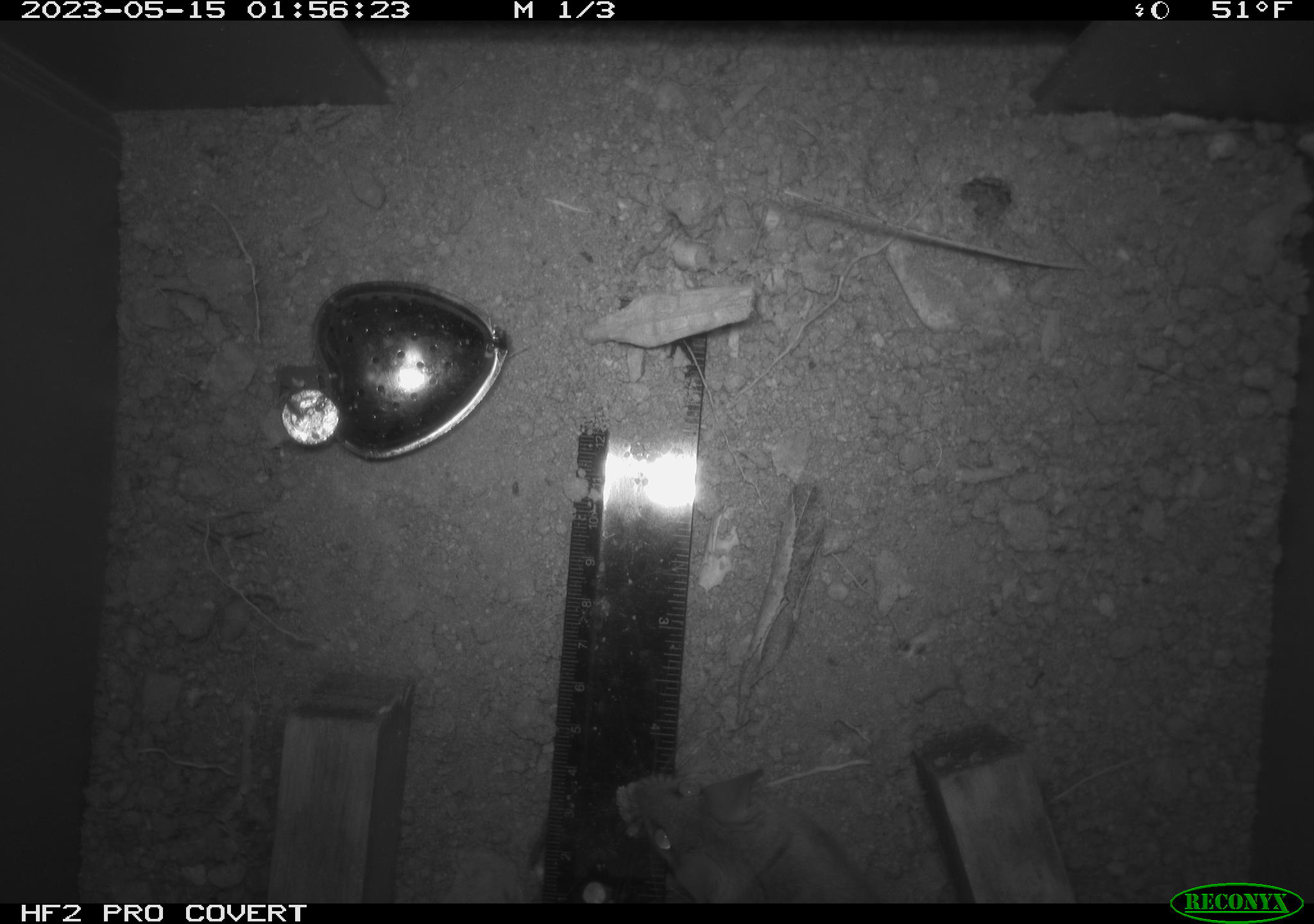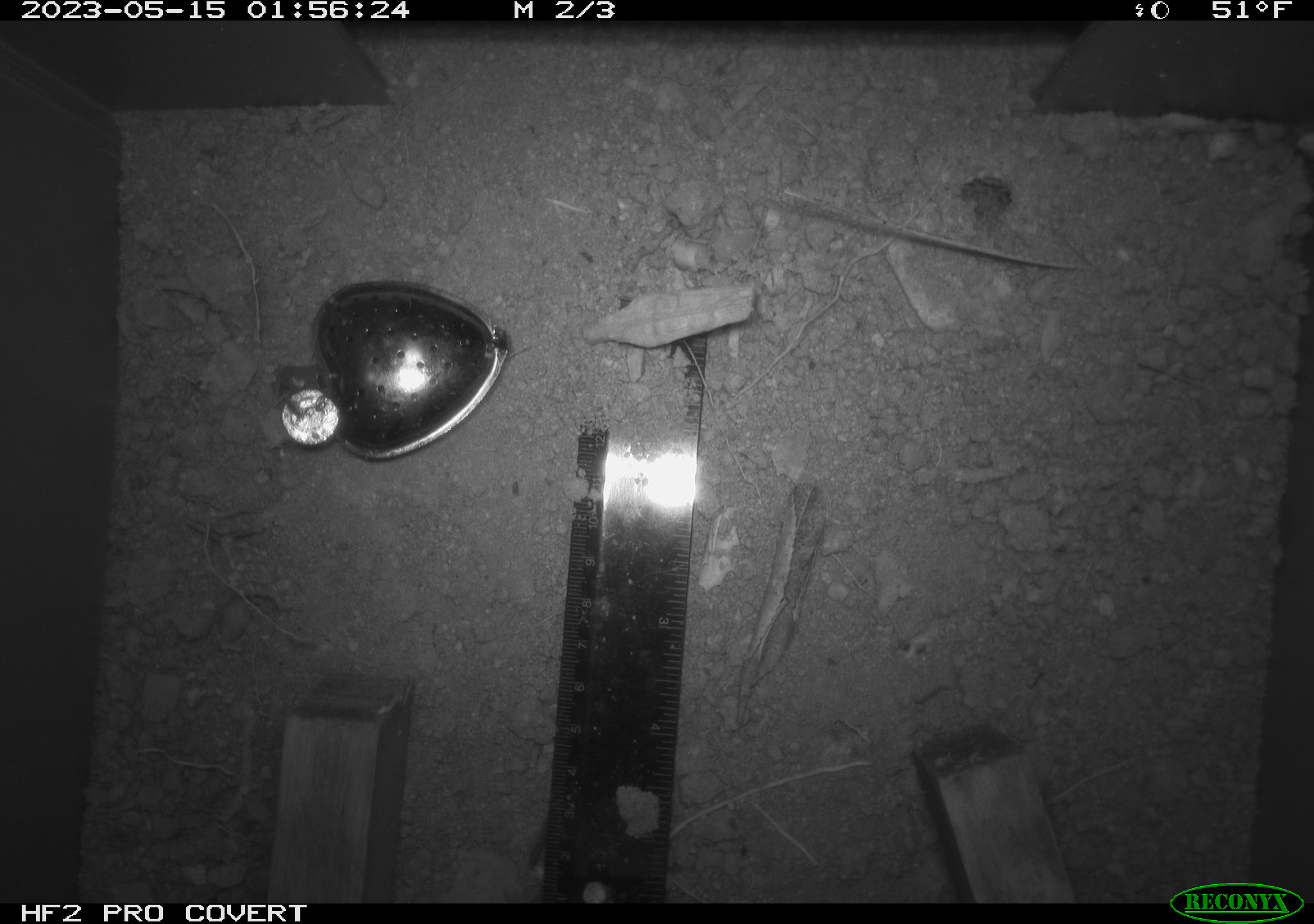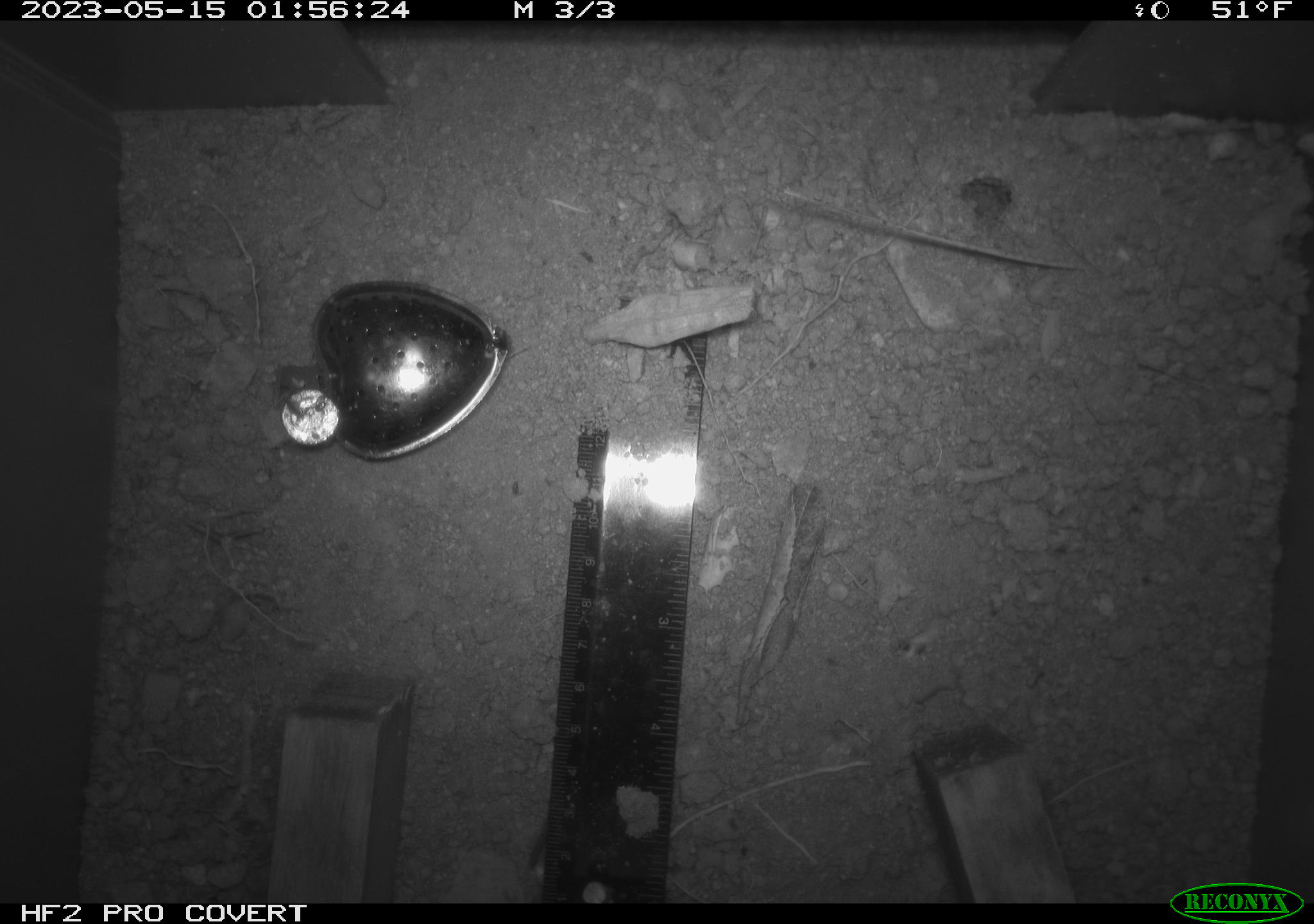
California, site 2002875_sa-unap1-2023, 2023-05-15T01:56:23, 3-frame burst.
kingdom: Animalia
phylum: Chordata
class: Mammalia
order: Rodentia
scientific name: Rodentia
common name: mouse species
Mouse species (Rodentia).